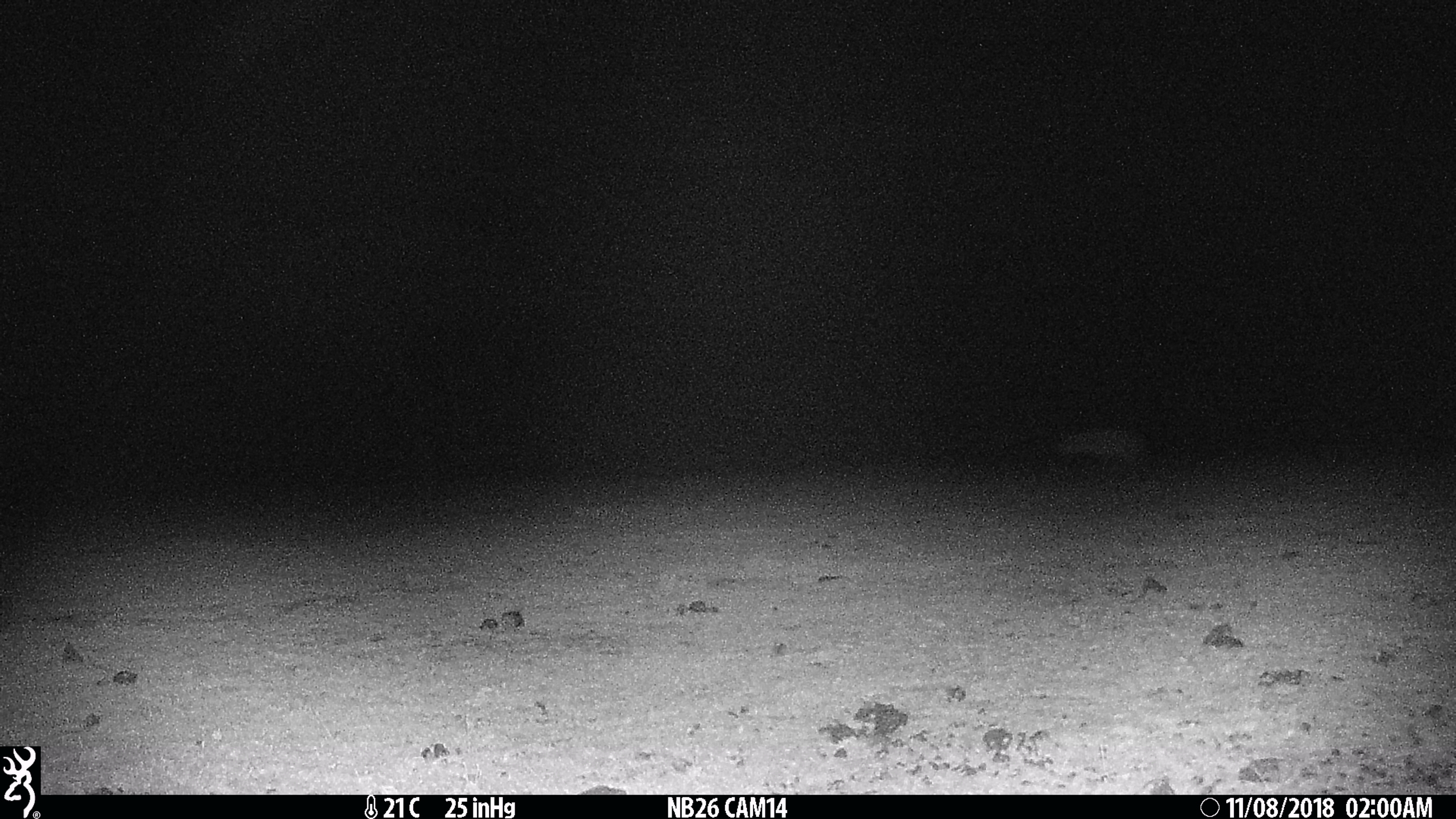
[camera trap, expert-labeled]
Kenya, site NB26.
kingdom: Animalia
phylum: Chordata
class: Mammalia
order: Carnivora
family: Hyaenidae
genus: Crocuta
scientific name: Crocuta crocuta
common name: spotted hyena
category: hyena spotted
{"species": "hyena spotted (spotted hyena) (Crocuta crocuta)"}